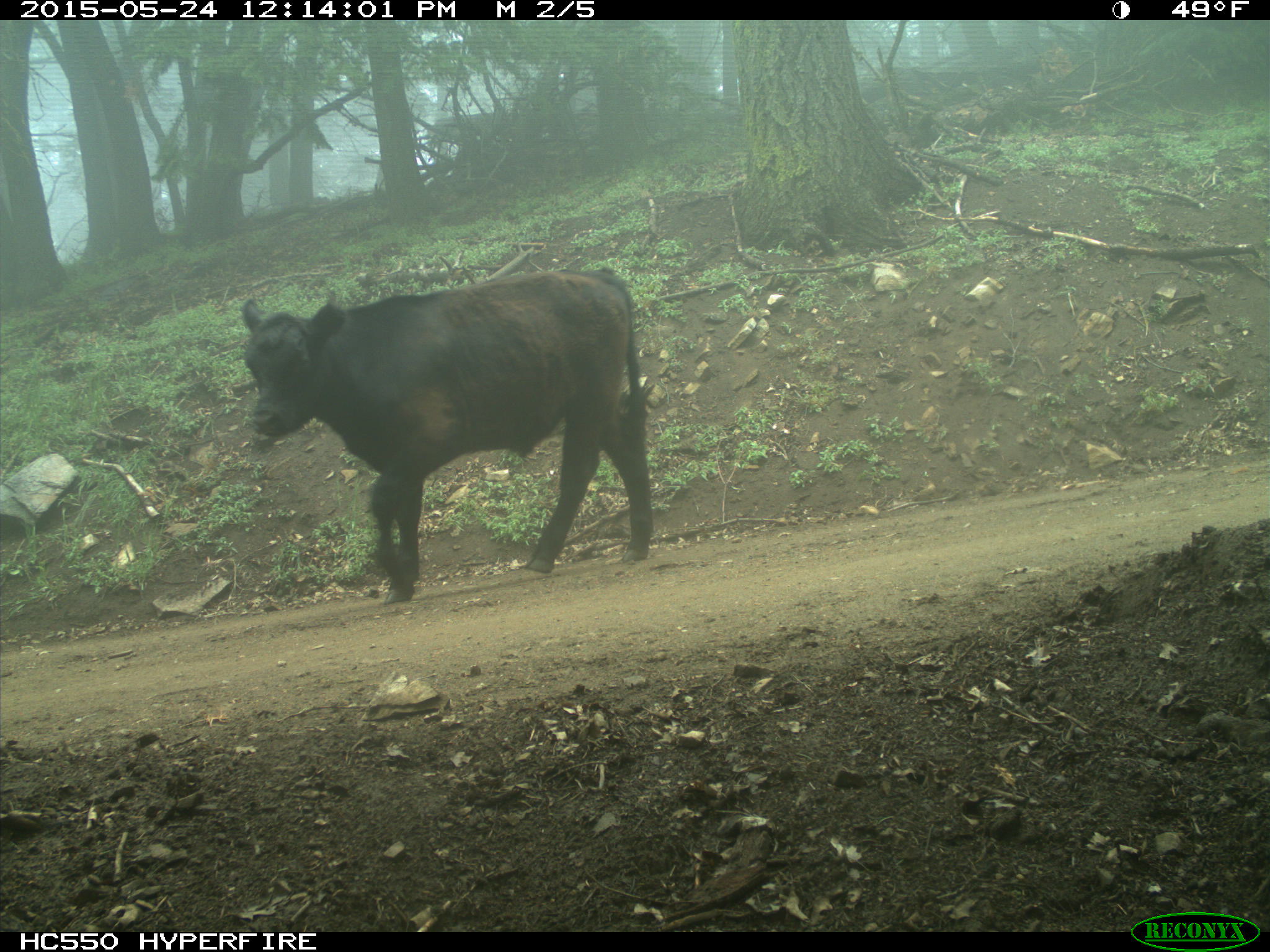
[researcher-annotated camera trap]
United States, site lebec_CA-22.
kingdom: Animalia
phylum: Chordata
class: Mammalia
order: Artiodactyla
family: Bovidae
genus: Bos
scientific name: Bos taurus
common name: domestic cow